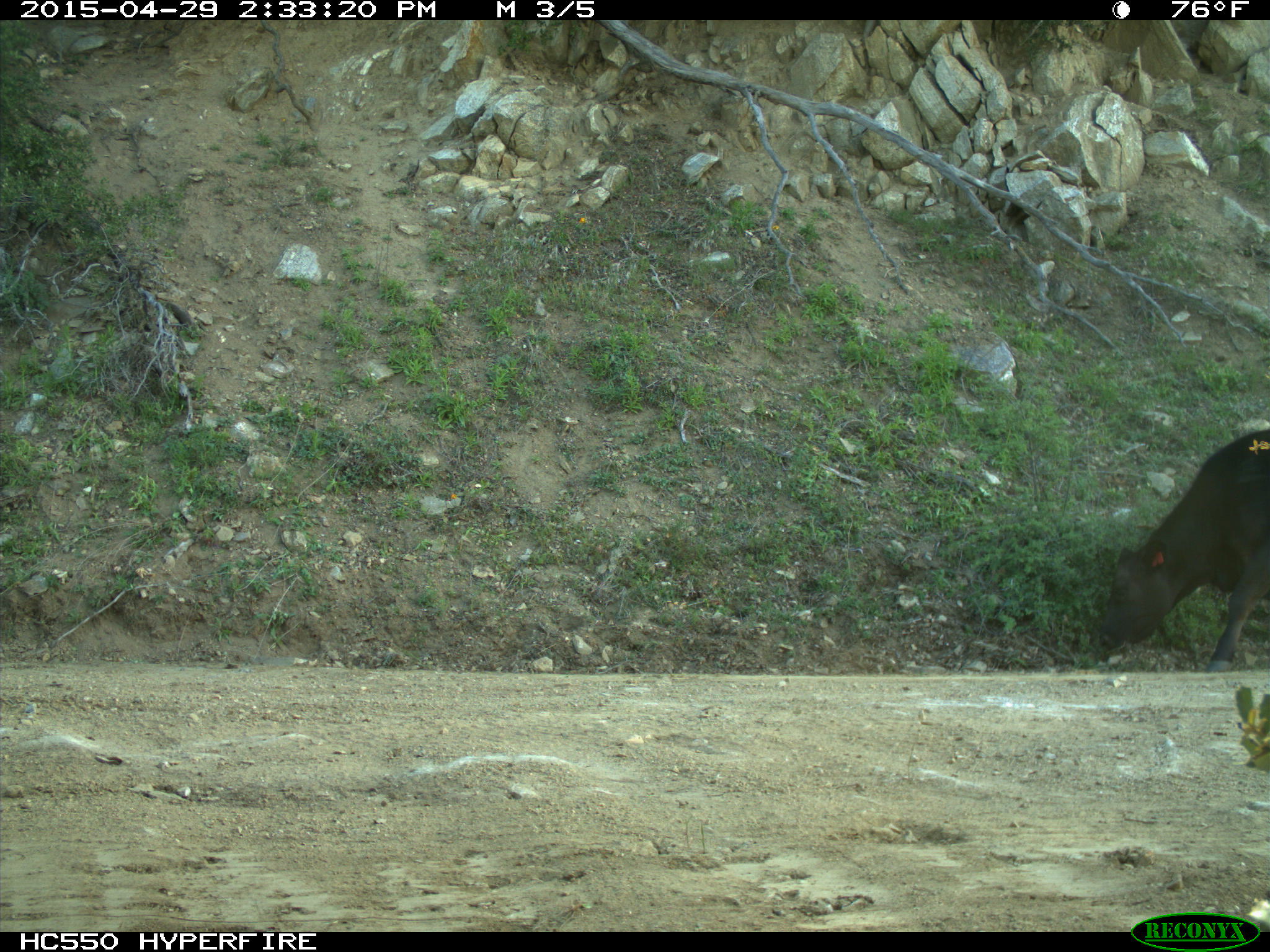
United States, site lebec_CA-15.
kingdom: Animalia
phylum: Chordata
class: Mammalia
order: Artiodactyla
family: Bovidae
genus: Bos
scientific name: Bos taurus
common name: domestic cow